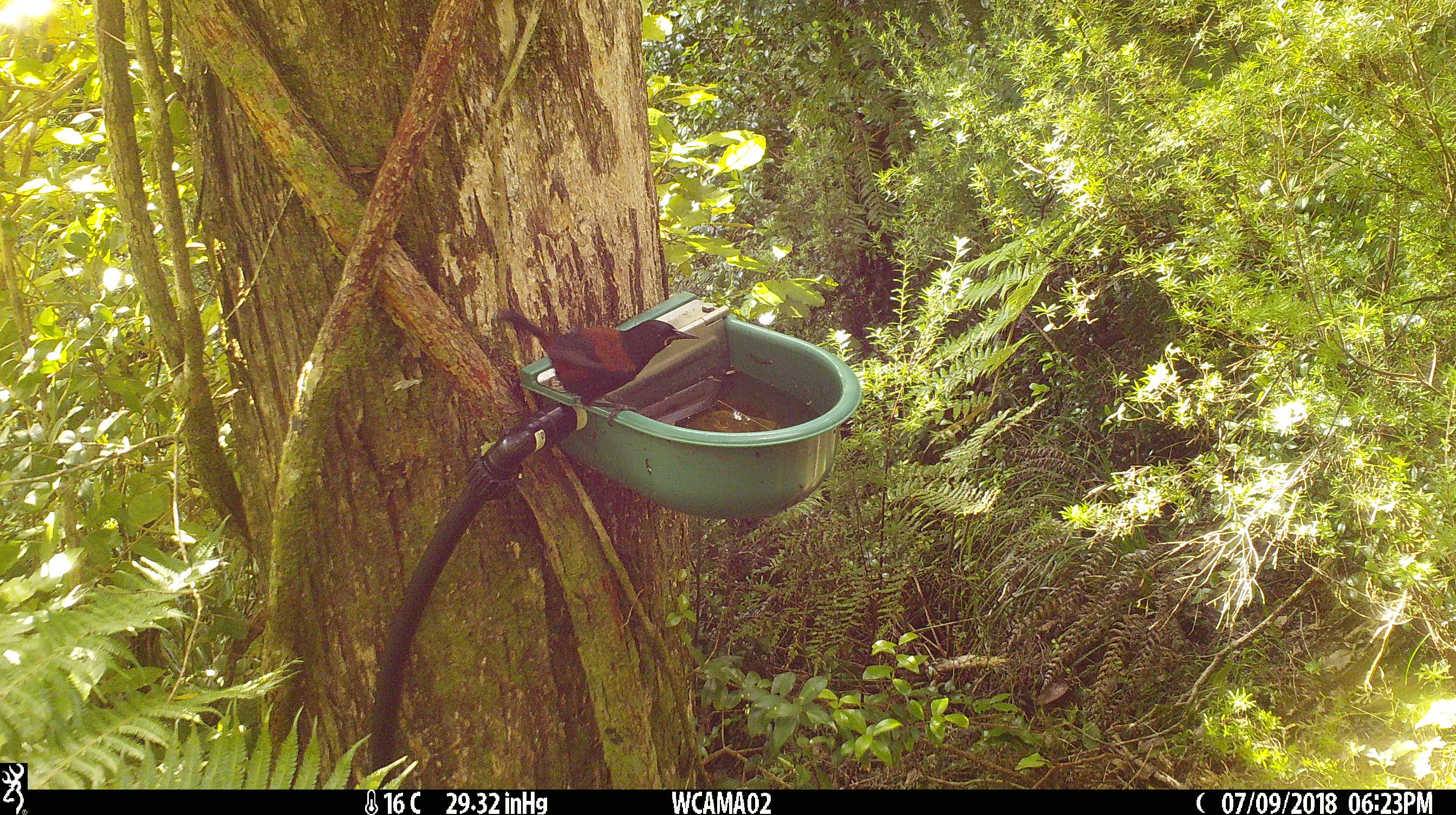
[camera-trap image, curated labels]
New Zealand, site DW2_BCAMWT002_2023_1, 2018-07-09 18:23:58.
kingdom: Animalia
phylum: Chordata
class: Aves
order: Passeriformes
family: Callaeidae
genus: Philesturnus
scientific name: Philesturnus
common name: saddlebacks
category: tieke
Tieke (saddlebacks) (Philesturnus).